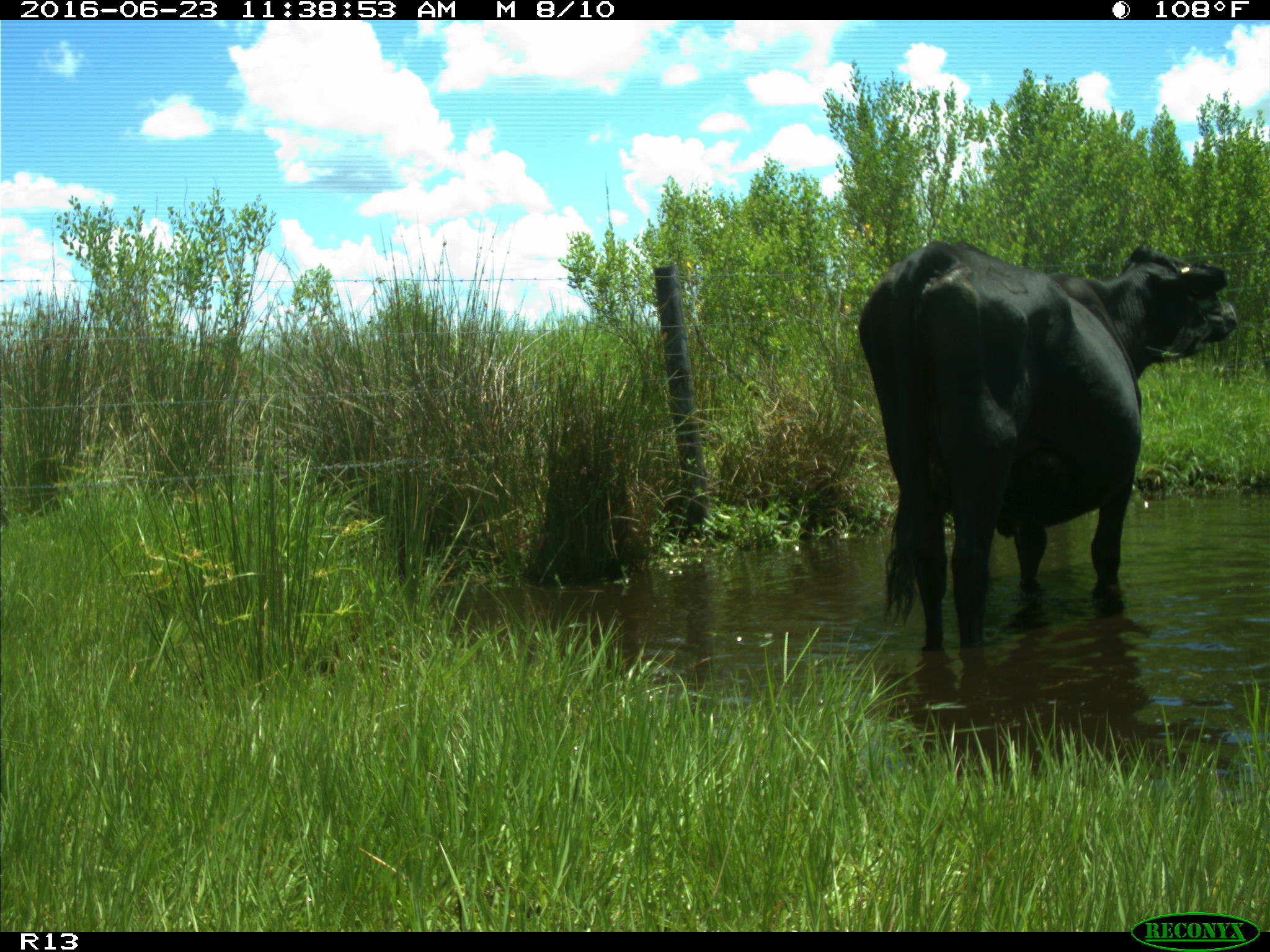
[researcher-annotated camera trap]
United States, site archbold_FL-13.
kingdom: Animalia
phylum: Chordata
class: Mammalia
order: Artiodactyla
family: Bovidae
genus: Bos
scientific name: Bos taurus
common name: domestic cow